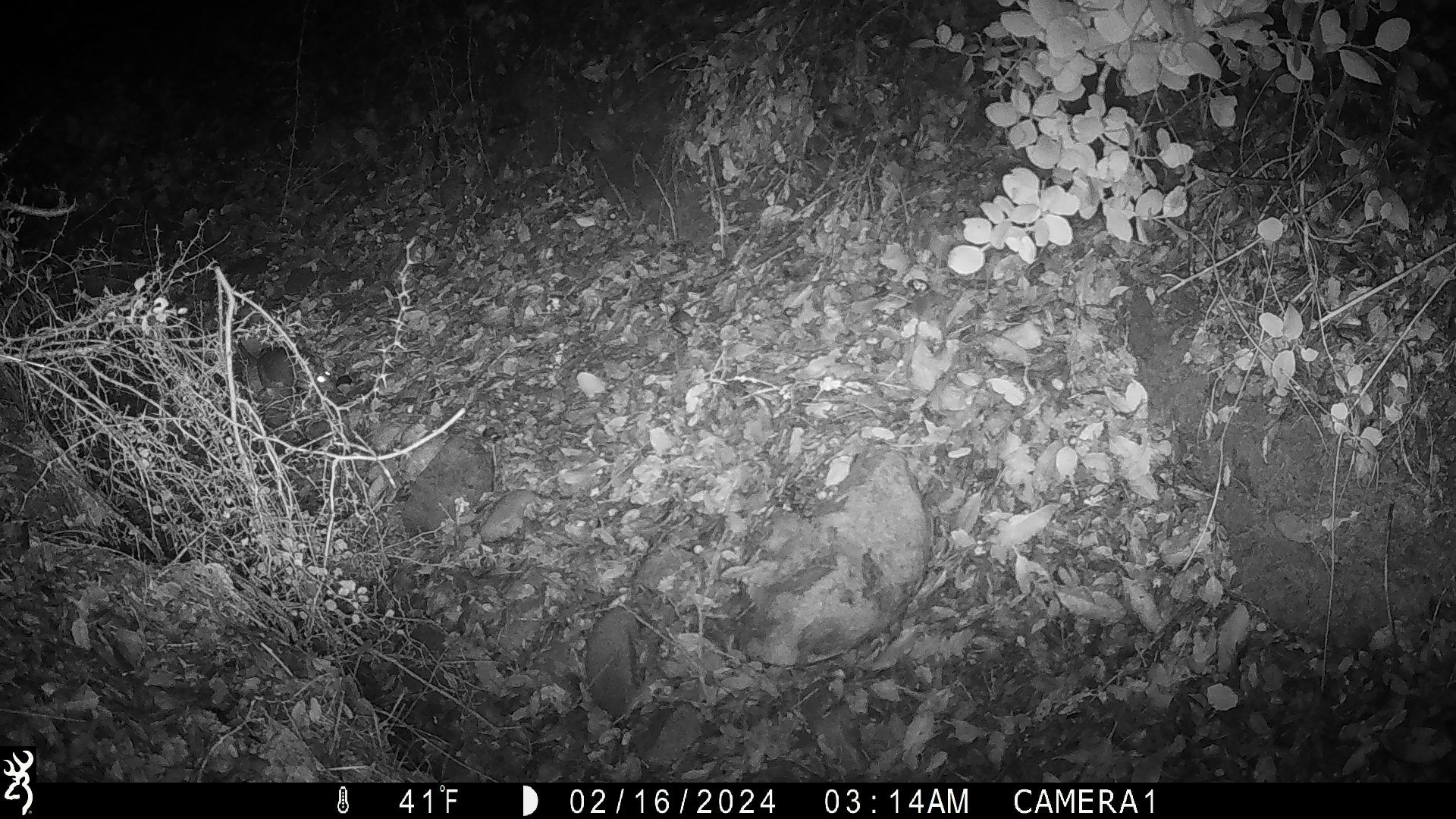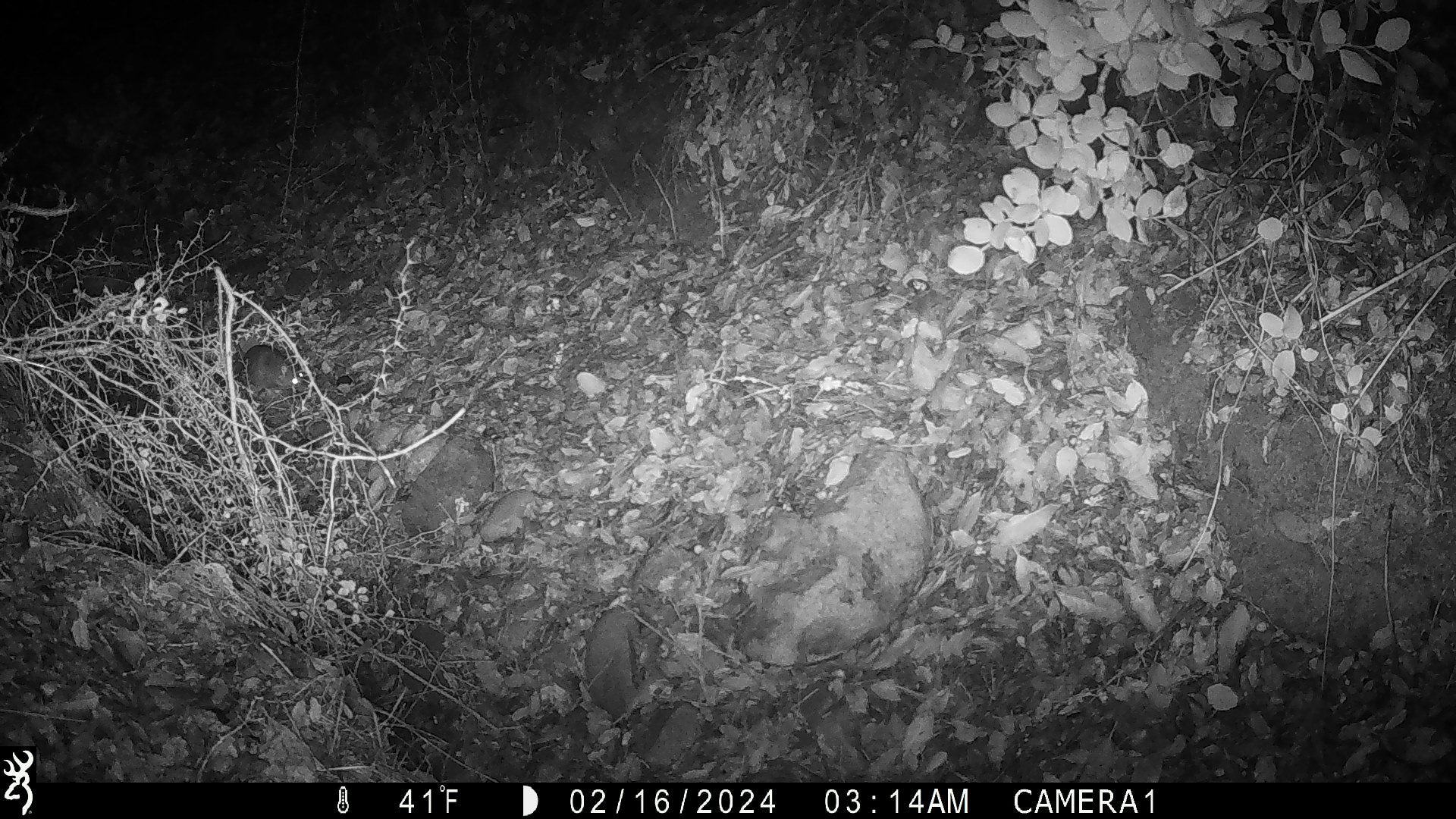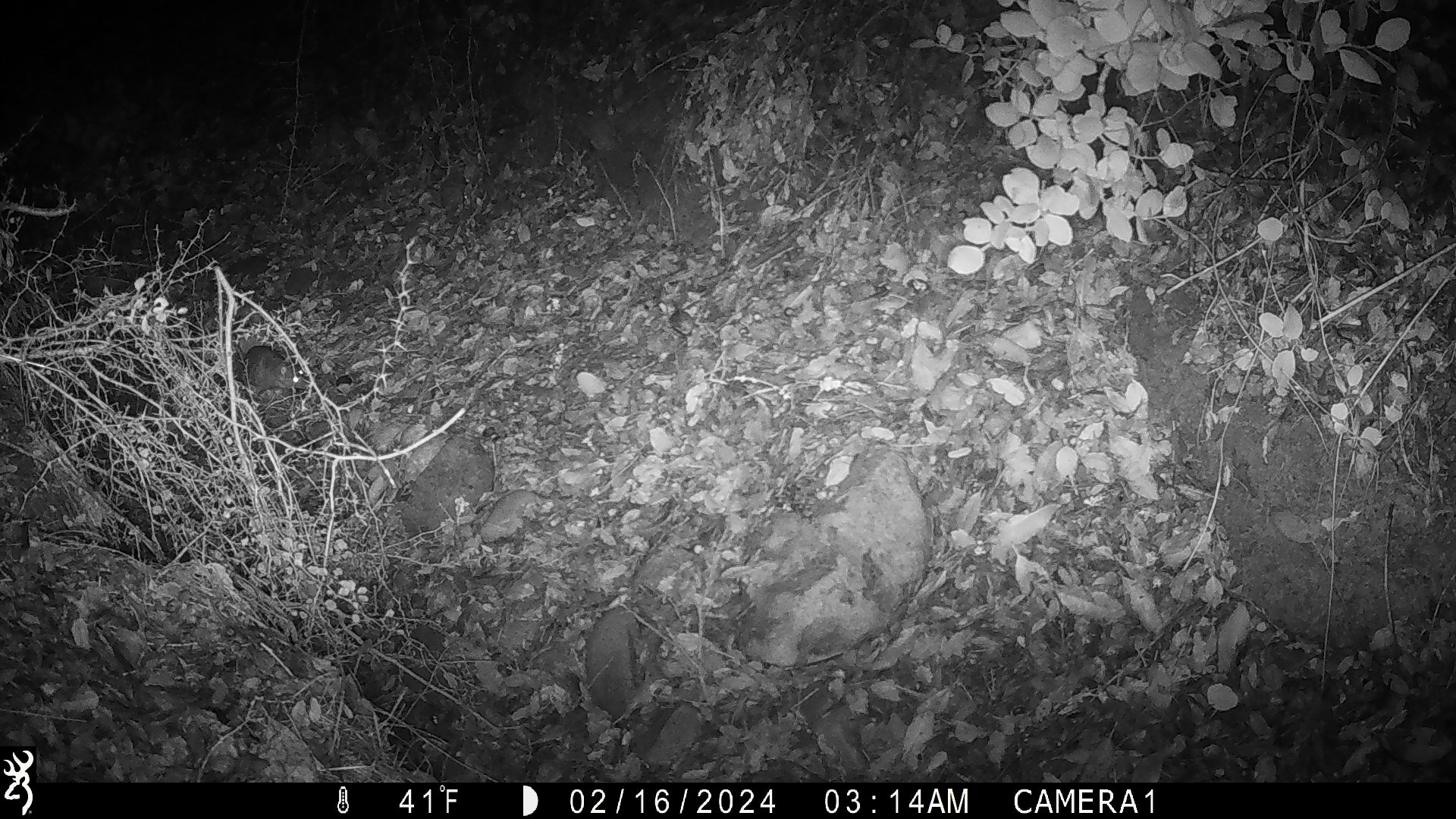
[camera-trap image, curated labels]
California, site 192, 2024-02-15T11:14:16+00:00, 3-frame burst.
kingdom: Animalia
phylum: Chordata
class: Mammalia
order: Rodentia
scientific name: Rodentia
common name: mouse or rat